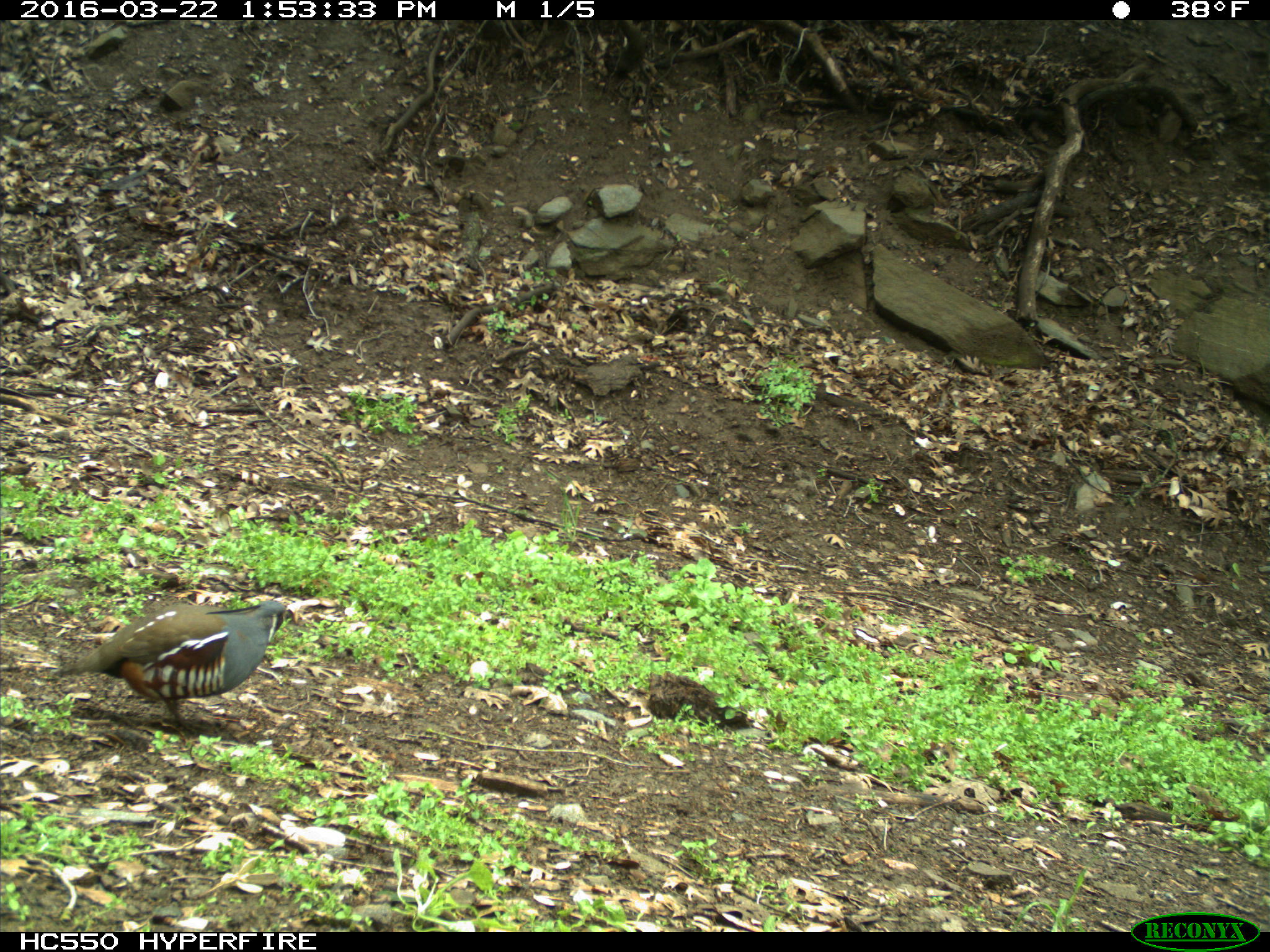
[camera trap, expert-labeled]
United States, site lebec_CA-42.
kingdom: Animalia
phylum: Chordata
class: Aves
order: Galliformes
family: Odontophoridae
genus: Callipepla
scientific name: Callipepla californica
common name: california quail